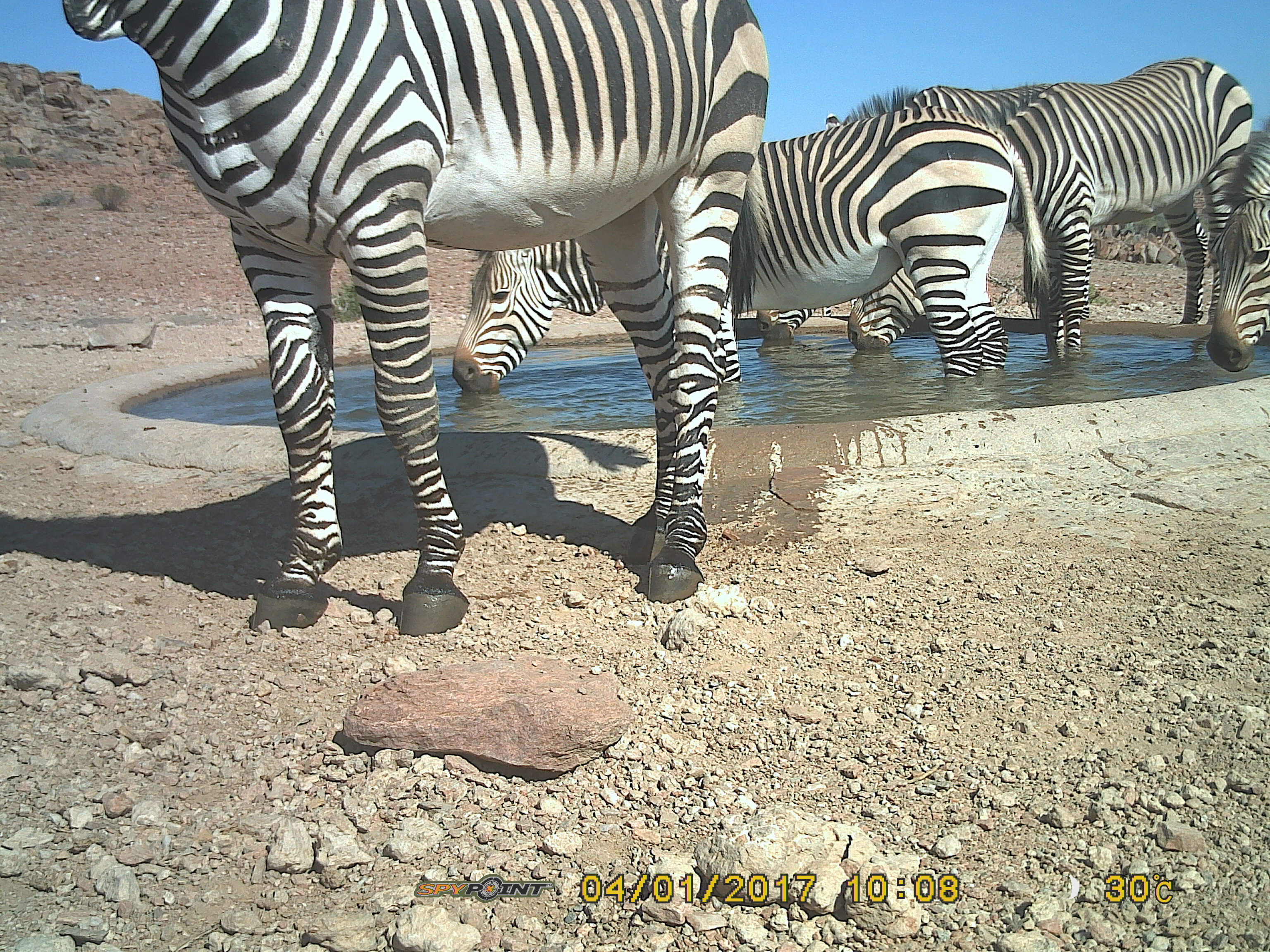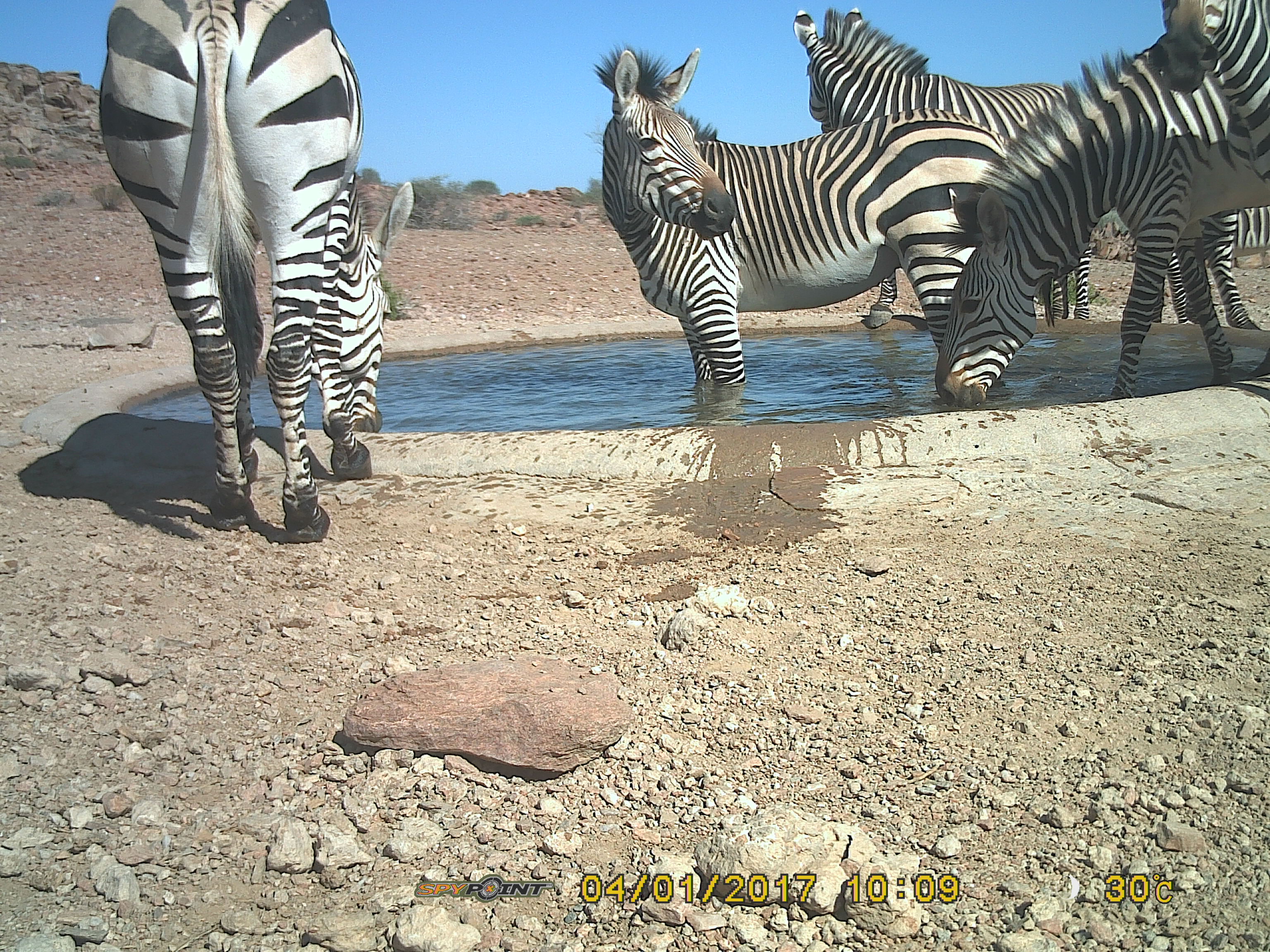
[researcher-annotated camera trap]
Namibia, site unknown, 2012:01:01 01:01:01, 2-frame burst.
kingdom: Animalia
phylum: Chordata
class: Mammalia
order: Perissodactyla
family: Equidae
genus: Equus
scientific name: Equus zebra hartmannae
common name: hartmann's mountain zebra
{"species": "Equus zebra hartmannae (hartmann's mountain zebra)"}